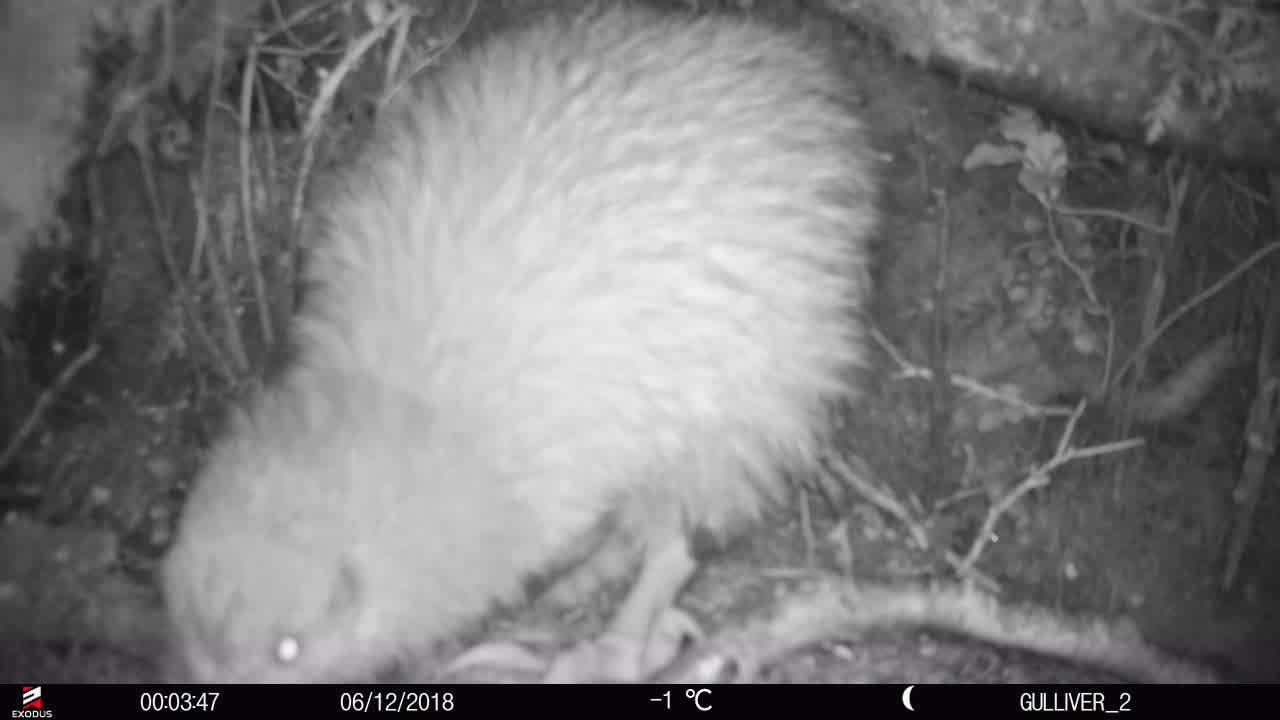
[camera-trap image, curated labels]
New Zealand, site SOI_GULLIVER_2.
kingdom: Animalia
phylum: Chordata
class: Aves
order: Apterygiformes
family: Apterygidae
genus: Apteryx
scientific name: Apteryx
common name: kiwi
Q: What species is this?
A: Kiwi (Apteryx).